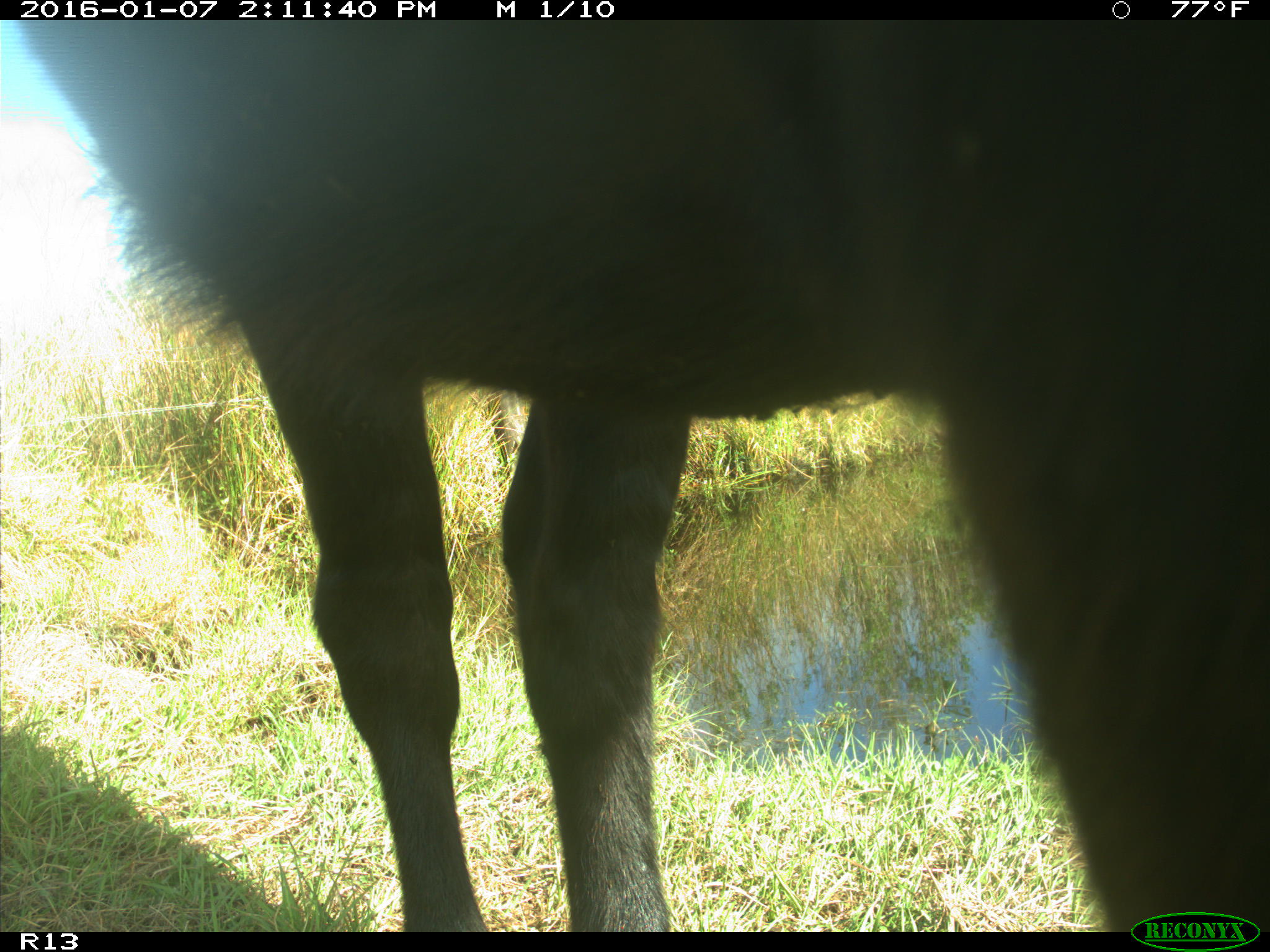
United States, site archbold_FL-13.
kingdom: Animalia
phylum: Chordata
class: Mammalia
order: Artiodactyla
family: Bovidae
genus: Bos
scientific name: Bos taurus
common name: domestic cow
Bos taurus (domestic cow).